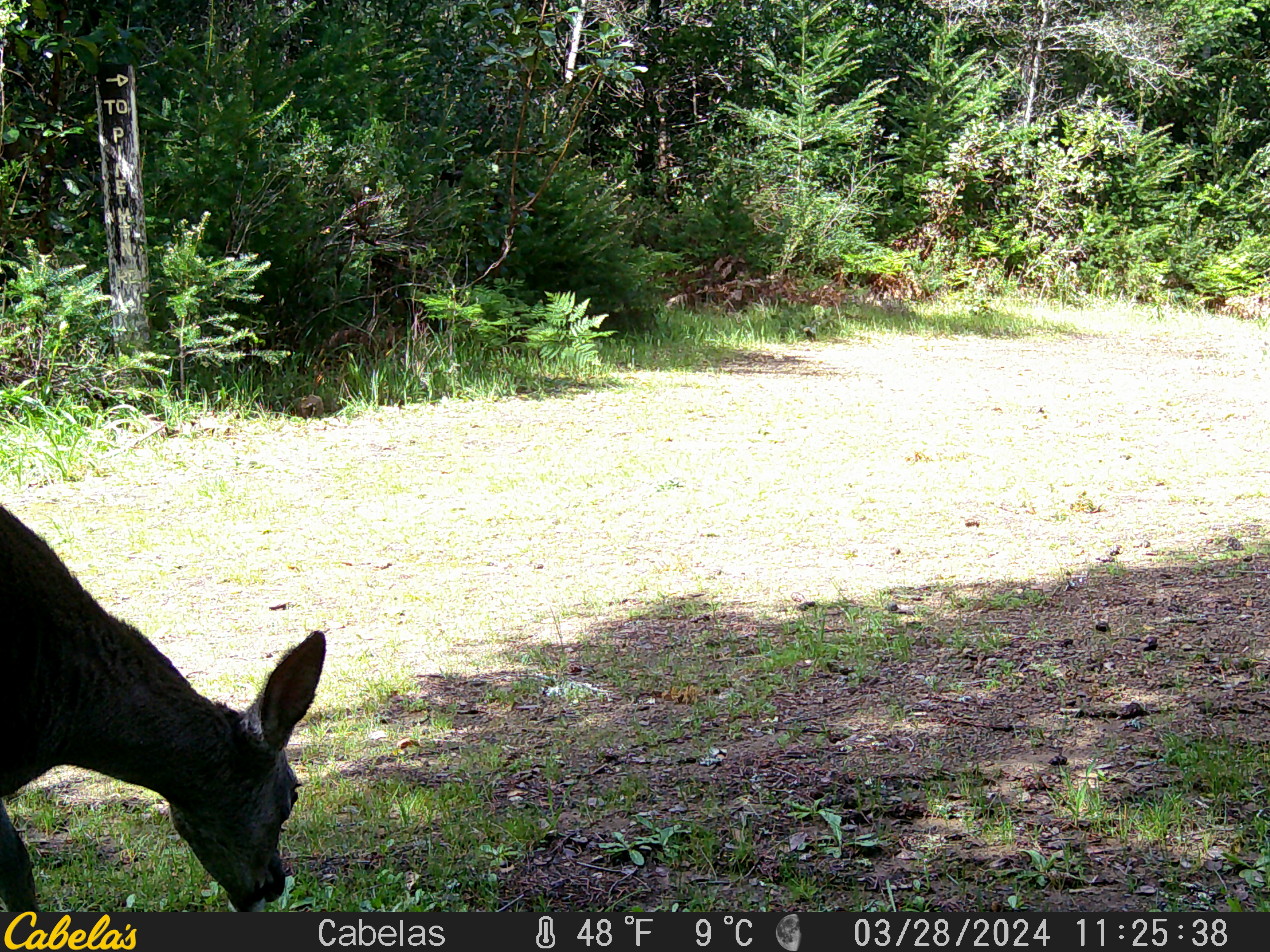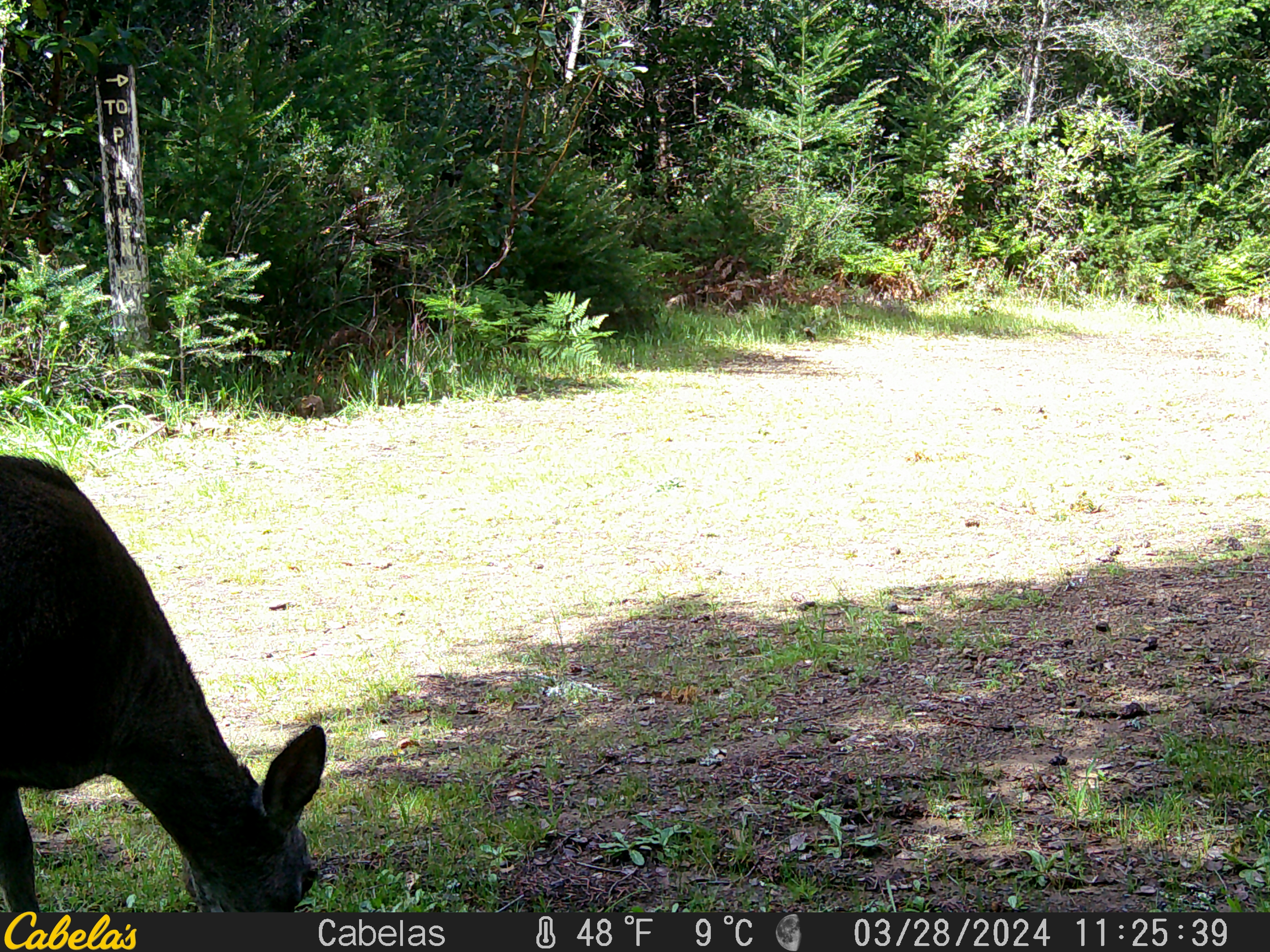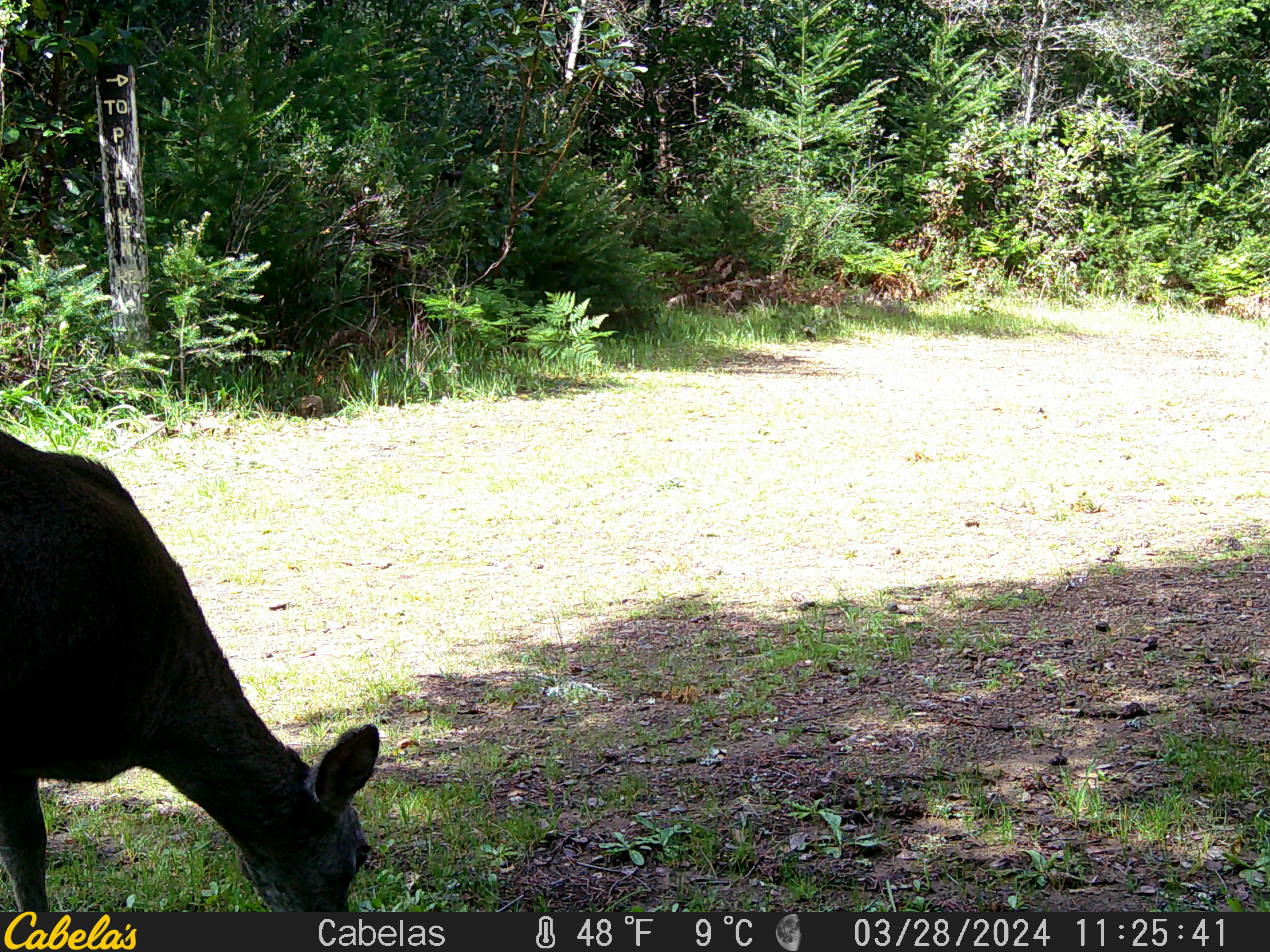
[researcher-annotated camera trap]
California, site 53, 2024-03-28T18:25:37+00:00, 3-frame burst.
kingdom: Animalia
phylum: Chordata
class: Mammalia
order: Artiodactyla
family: Cervidae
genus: Odocoileus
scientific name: Odocoileus hemionus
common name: mule deer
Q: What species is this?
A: Mule deer (Odocoileus hemionus).